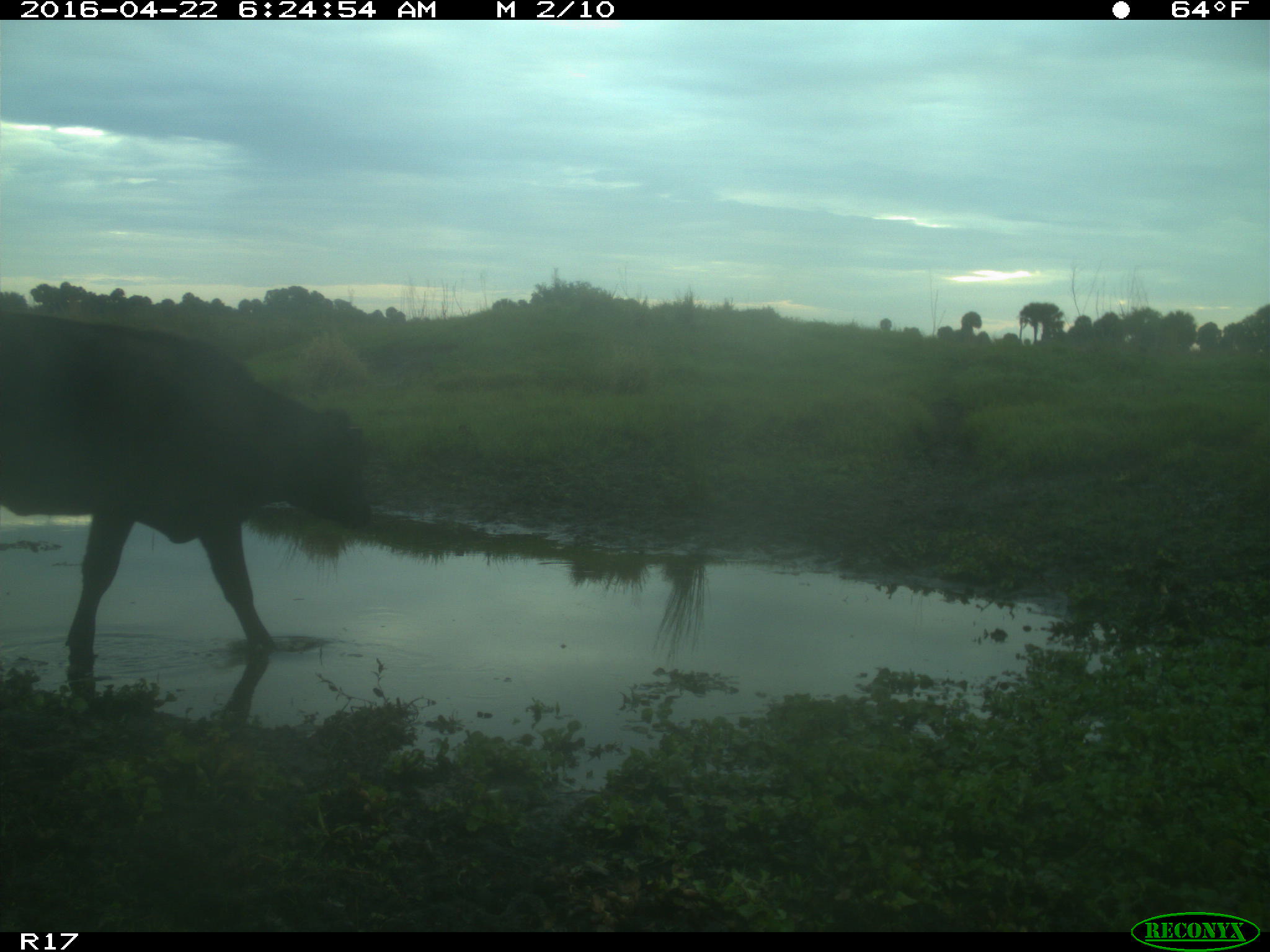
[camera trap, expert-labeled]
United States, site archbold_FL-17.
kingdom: Animalia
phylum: Chordata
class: Mammalia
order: Artiodactyla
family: Bovidae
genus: Bos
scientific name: Bos taurus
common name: domestic cow